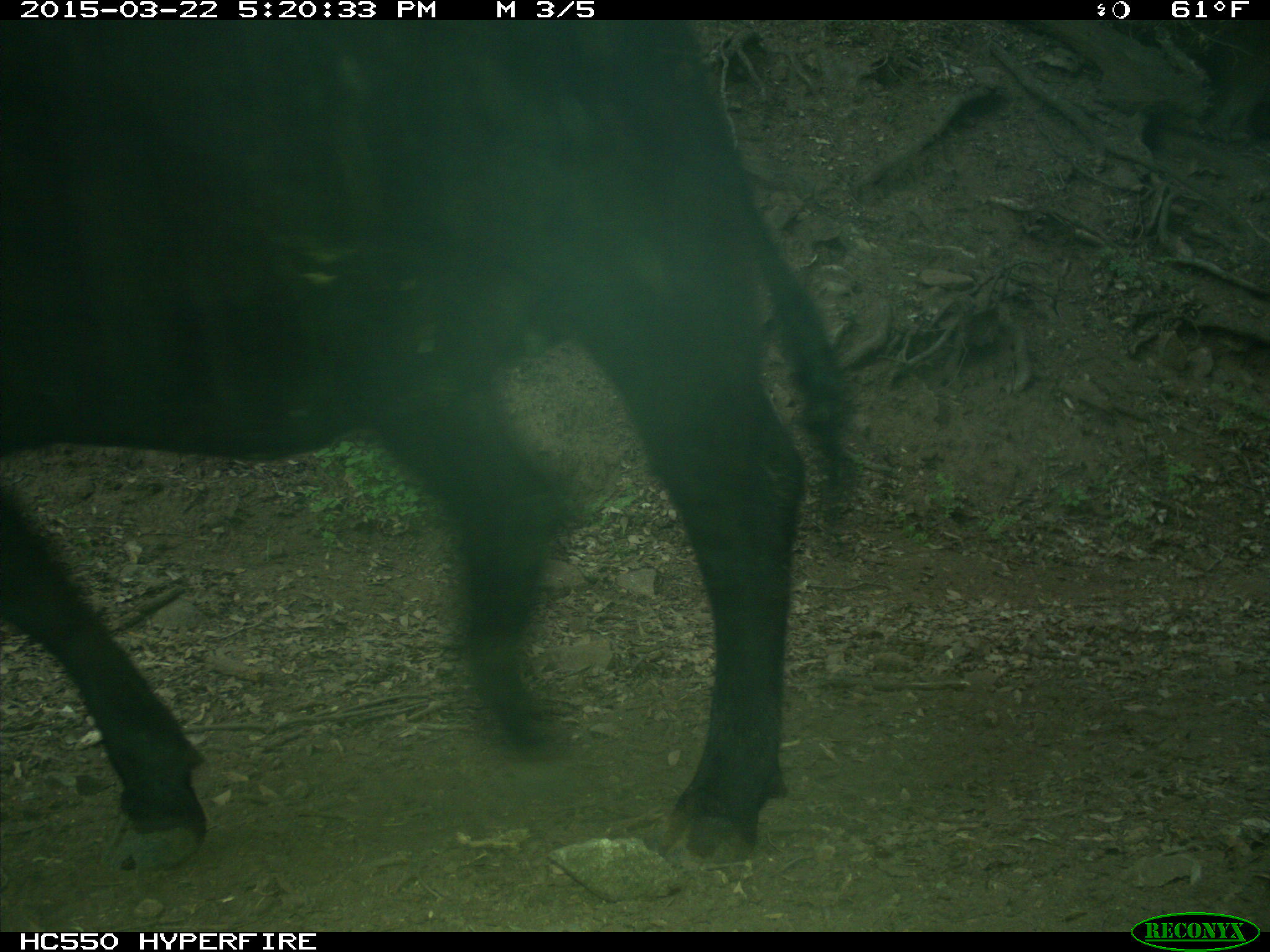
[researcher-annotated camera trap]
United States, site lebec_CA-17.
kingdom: Animalia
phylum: Chordata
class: Mammalia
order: Artiodactyla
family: Bovidae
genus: Bos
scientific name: Bos taurus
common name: domestic cow